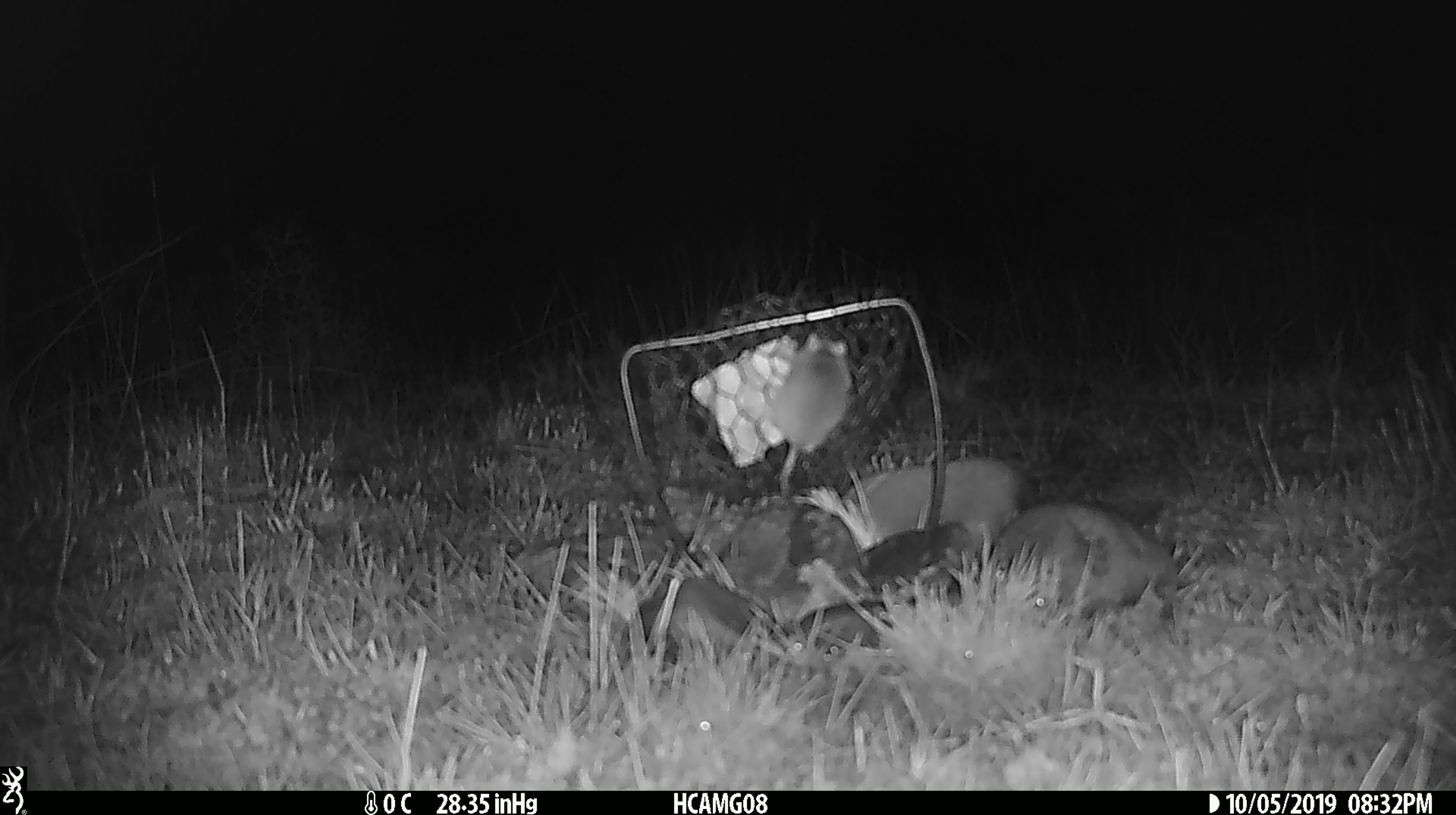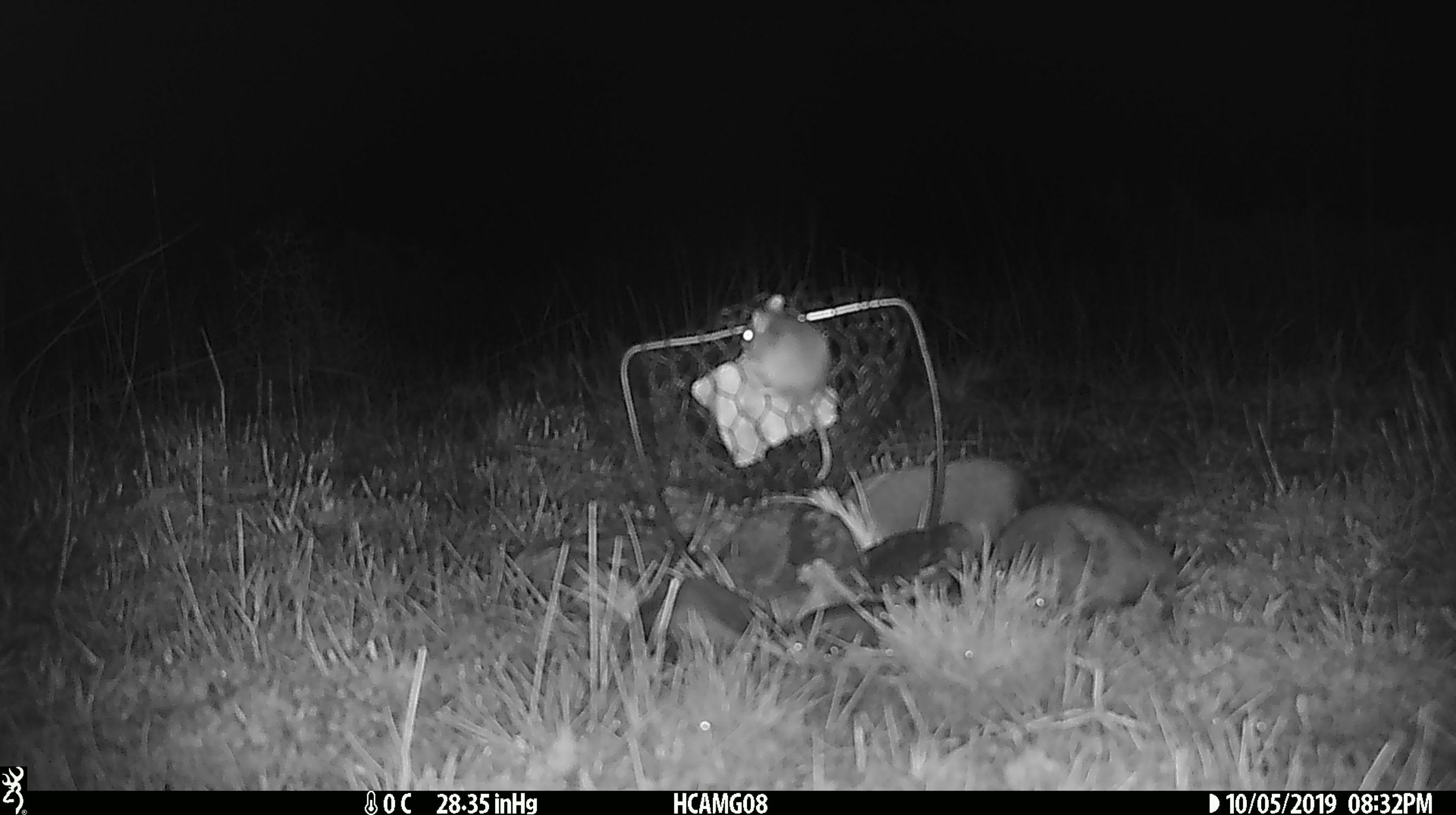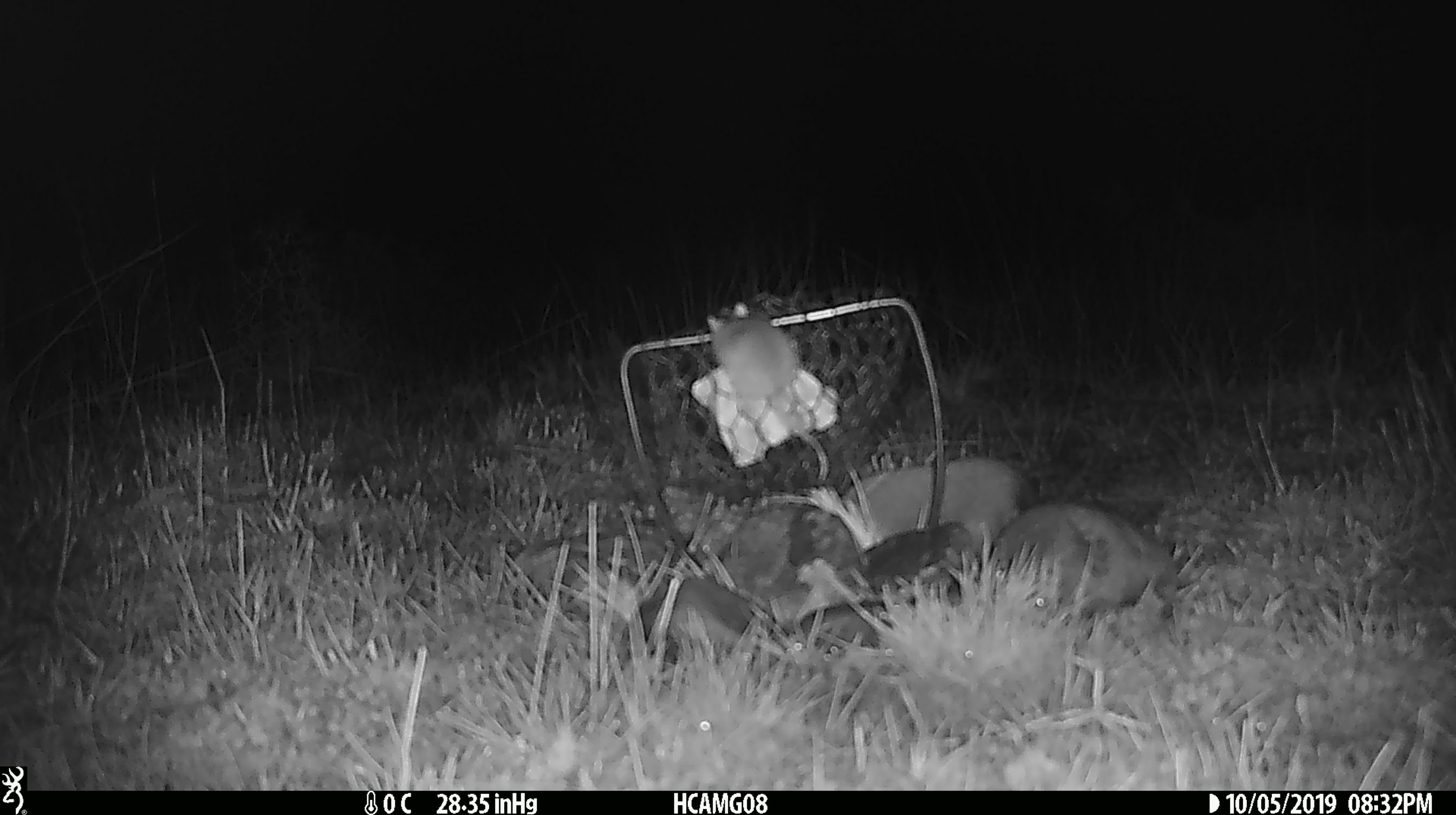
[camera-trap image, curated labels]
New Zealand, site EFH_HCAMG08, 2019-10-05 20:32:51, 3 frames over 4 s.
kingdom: Animalia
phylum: Chordata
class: Mammalia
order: Rodentia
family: Muridae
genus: Mus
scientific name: Mus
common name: mouse